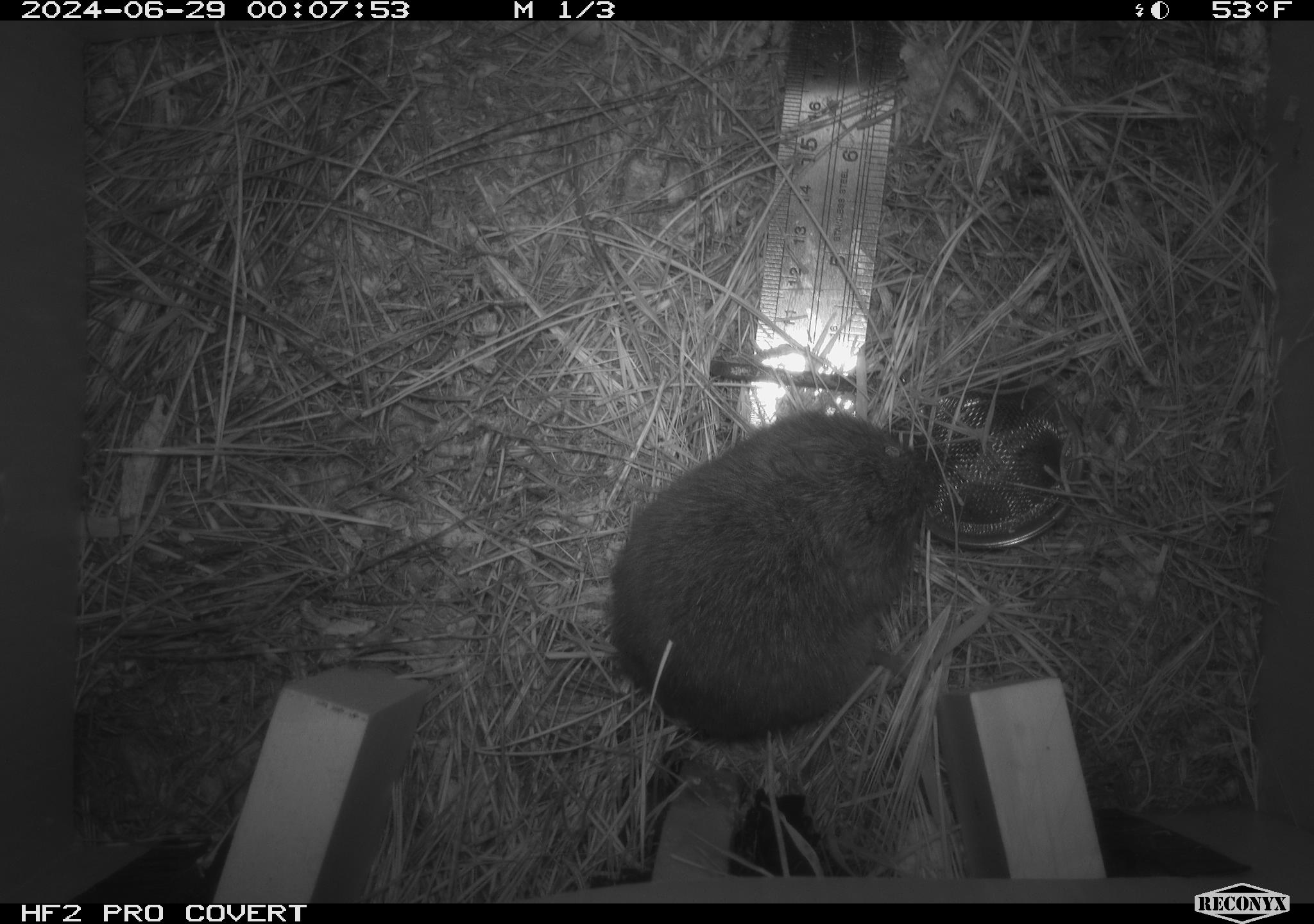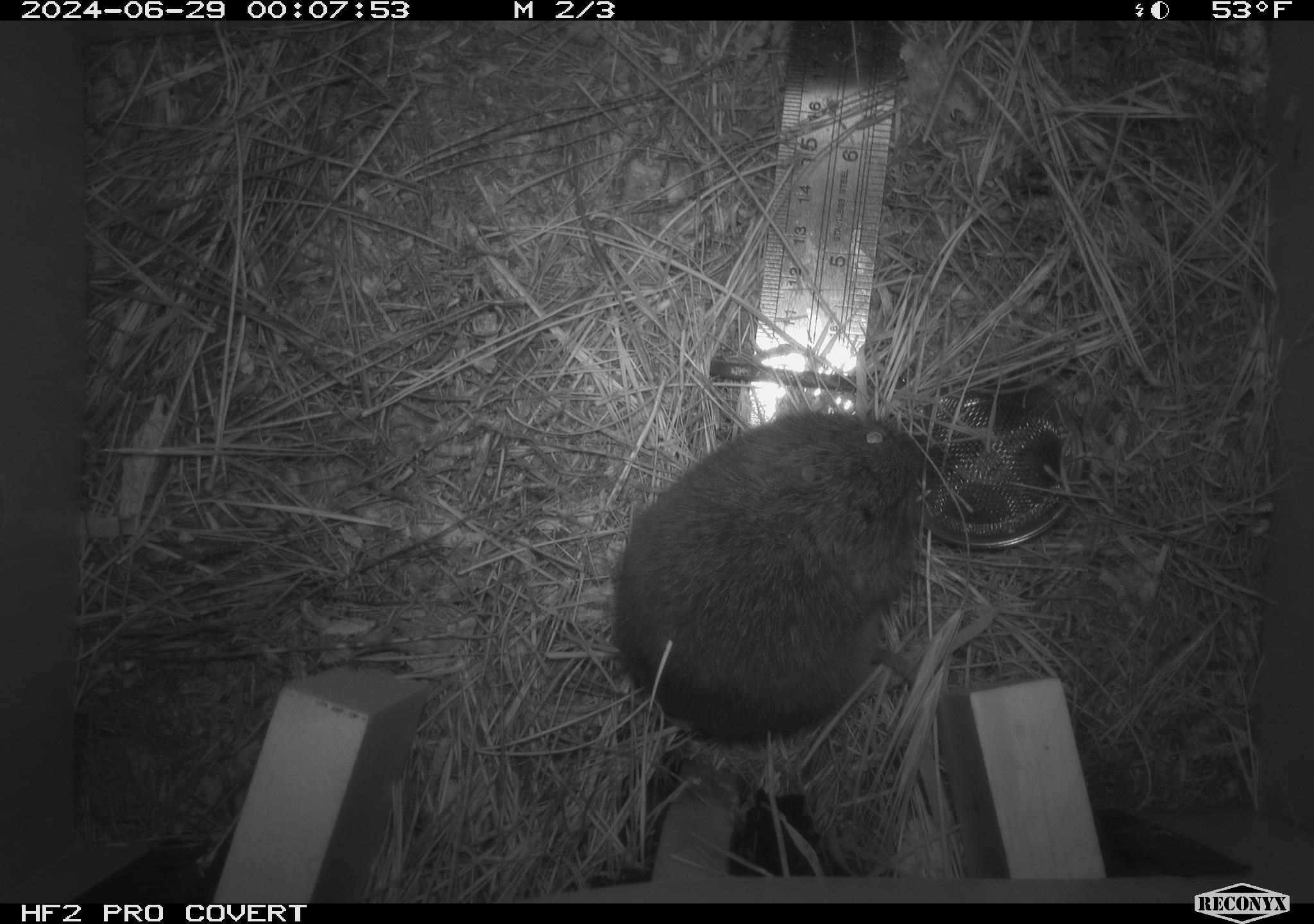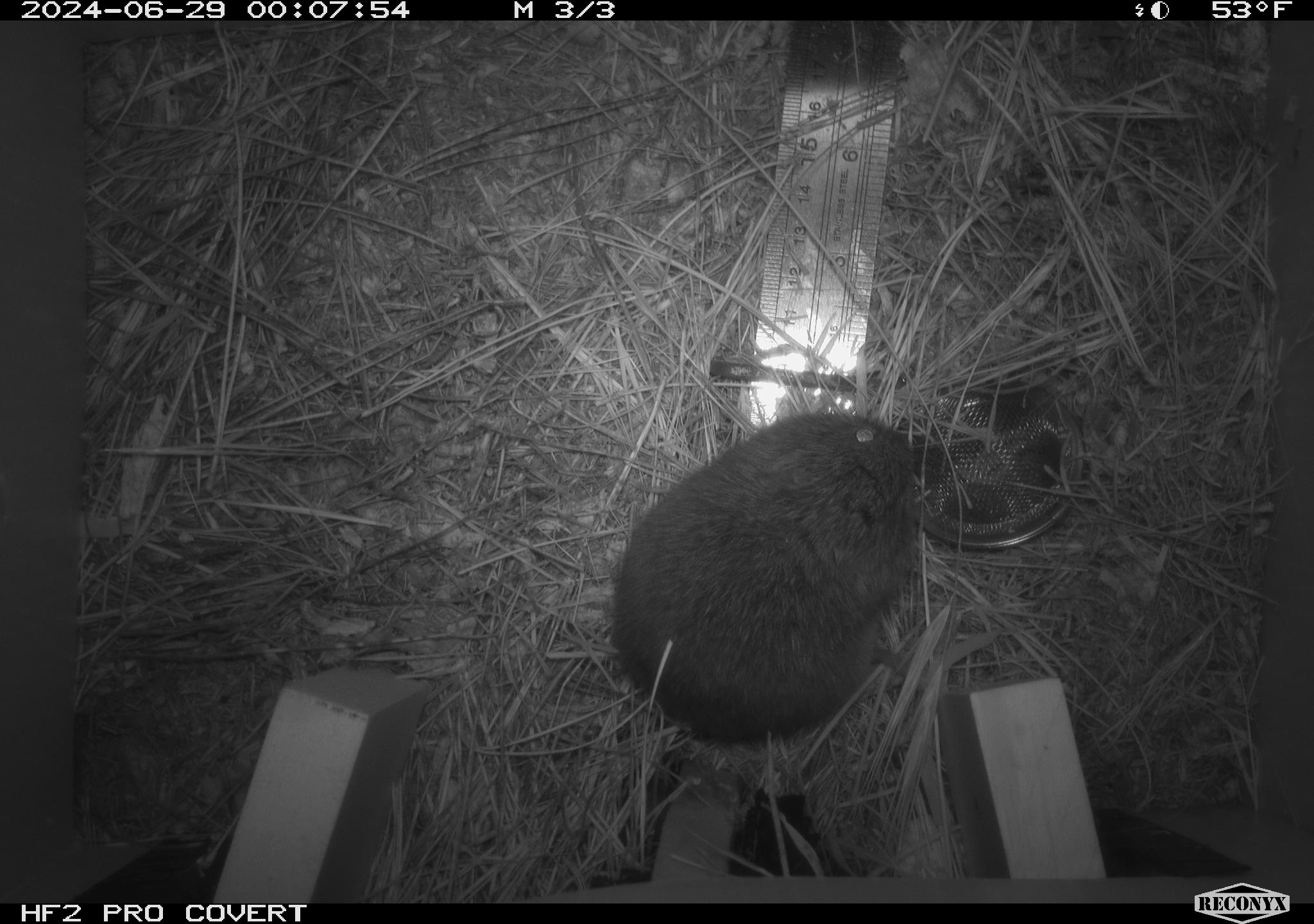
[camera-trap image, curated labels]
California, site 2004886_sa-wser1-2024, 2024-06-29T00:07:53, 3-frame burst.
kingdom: Animalia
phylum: Chordata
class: Mammalia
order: Rodentia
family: Cricetidae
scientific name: Arvicolinae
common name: voles, lemmings, and muskrats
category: arvicolinae subfamily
Arvicolinae subfamily (voles, lemmings, and muskrats) (Arvicolinae).